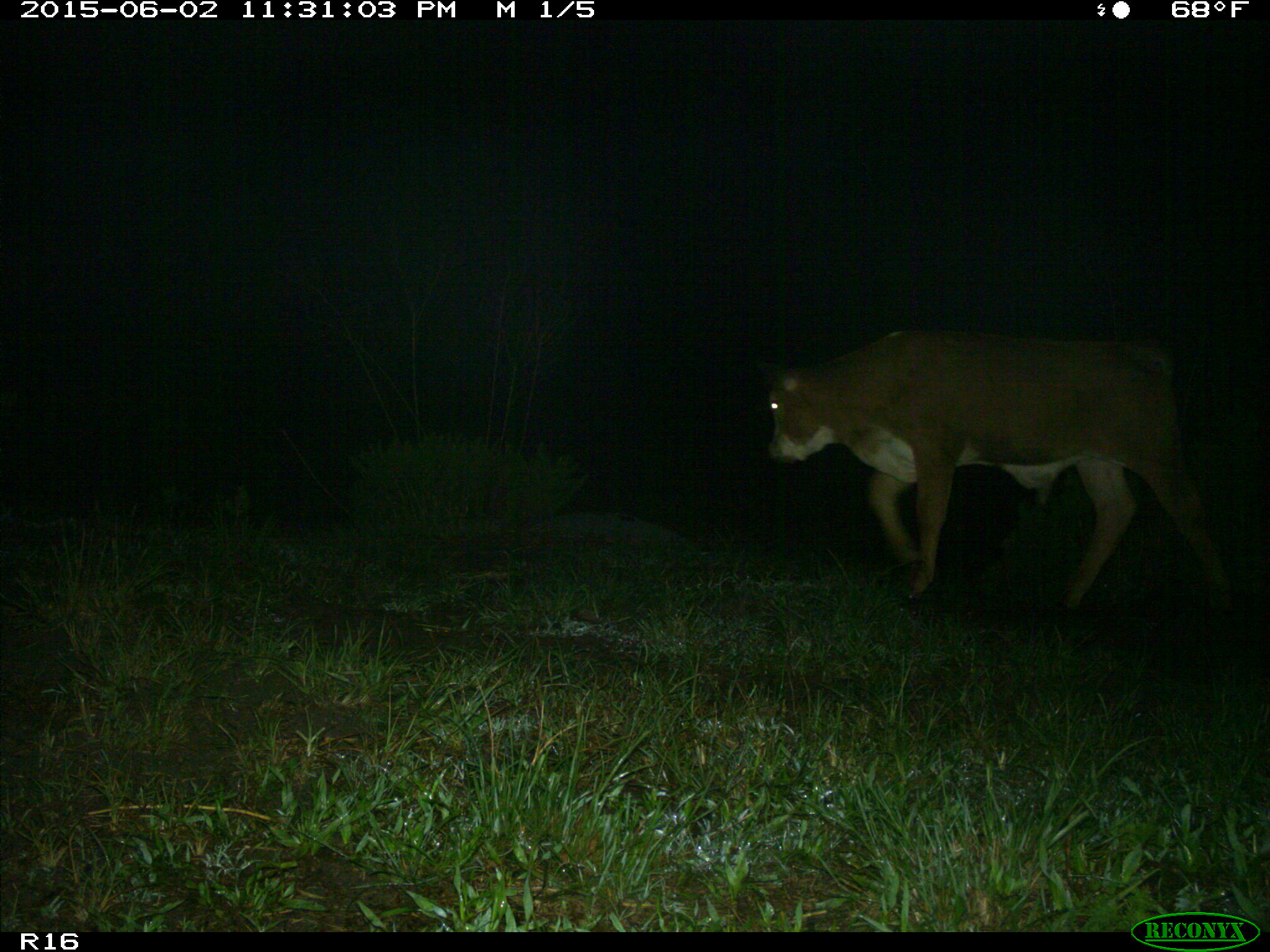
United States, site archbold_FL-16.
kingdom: Animalia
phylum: Chordata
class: Mammalia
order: Artiodactyla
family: Bovidae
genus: Bos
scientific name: Bos taurus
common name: domestic cow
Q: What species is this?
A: Bos taurus (domestic cow).